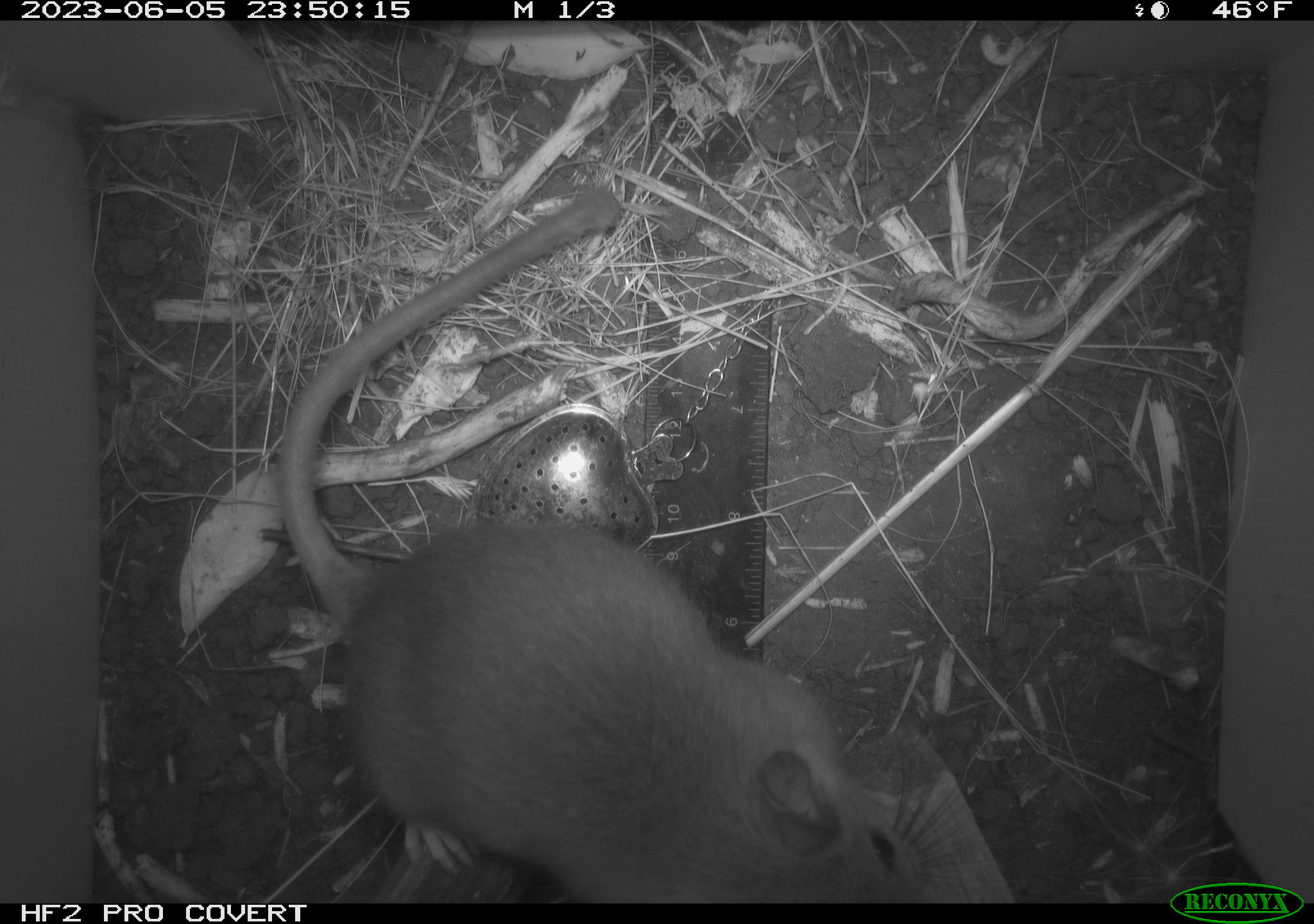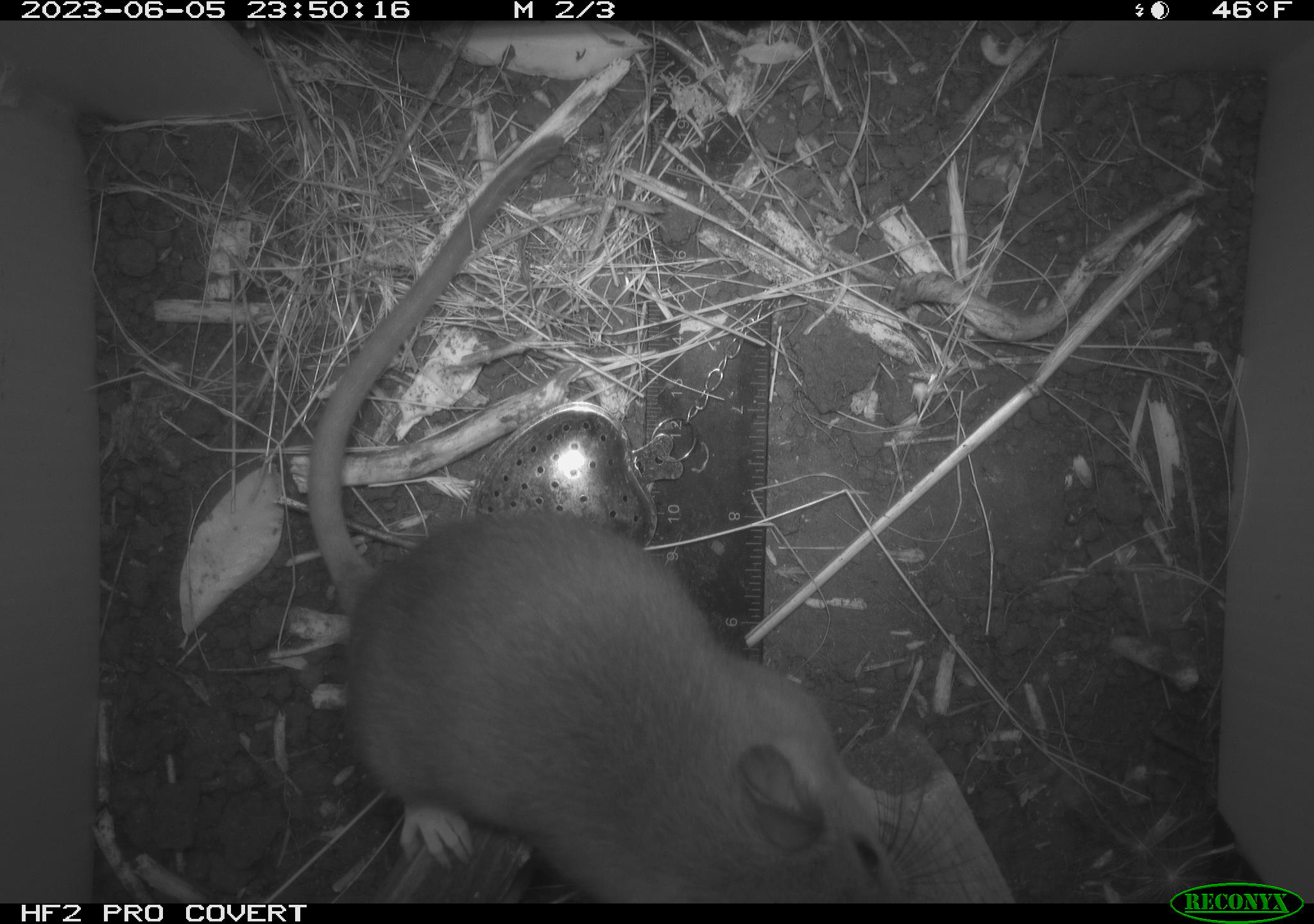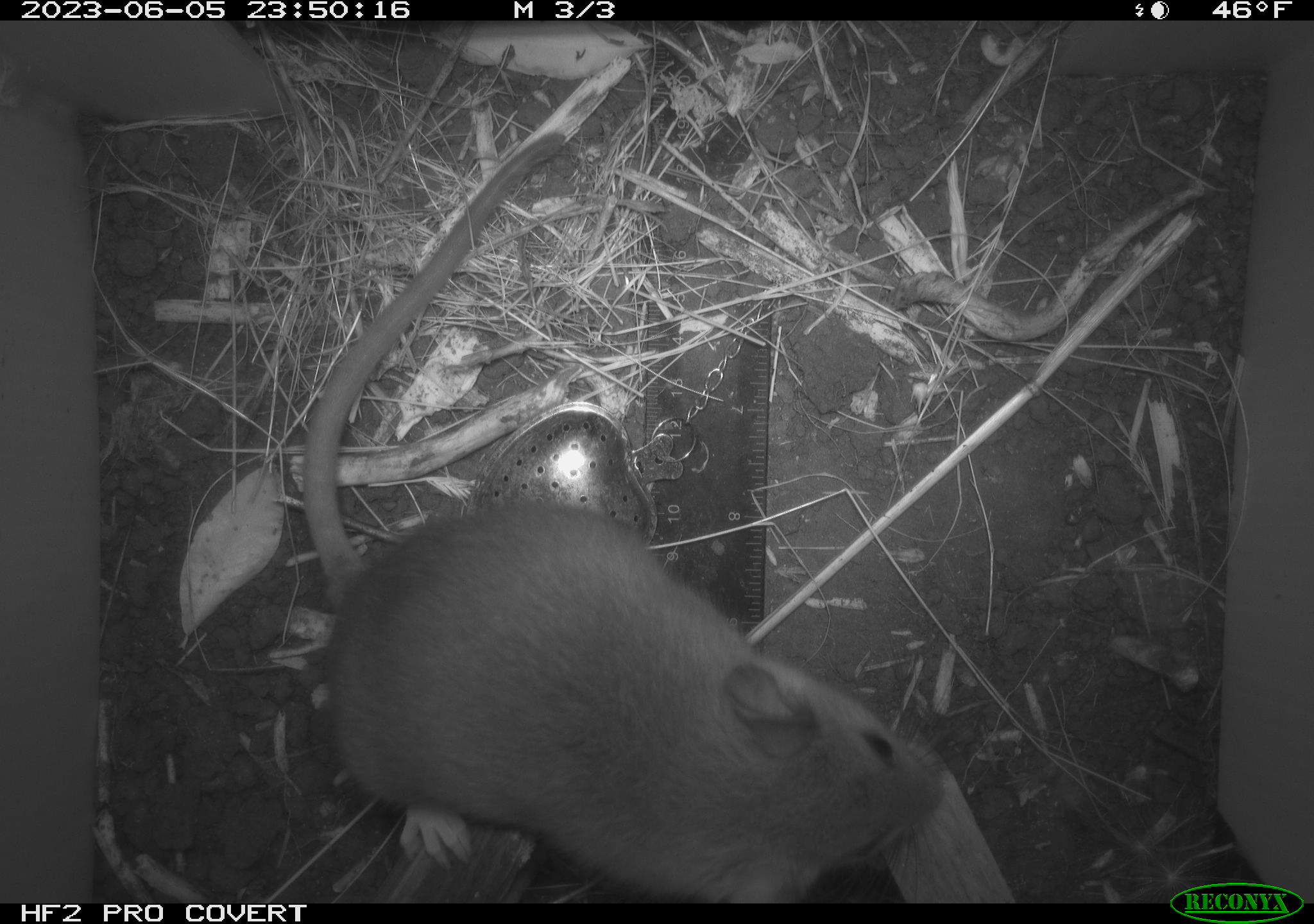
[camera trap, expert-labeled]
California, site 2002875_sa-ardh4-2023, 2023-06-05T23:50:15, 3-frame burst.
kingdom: Animalia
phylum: Chordata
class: Mammalia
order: Rodentia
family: Cricetidae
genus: Neotoma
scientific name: Neotoma fuscipes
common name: dusky-footed woodrat